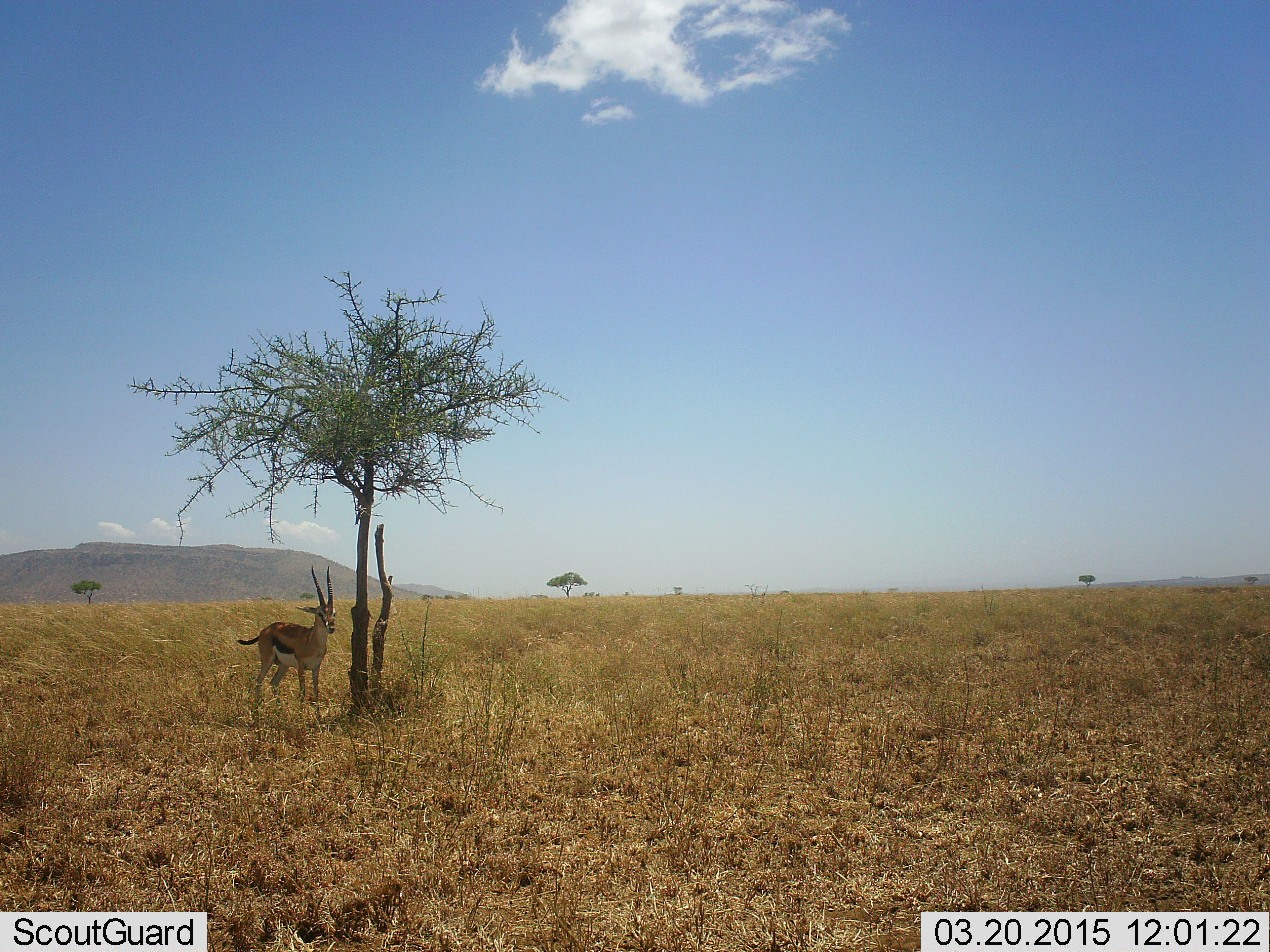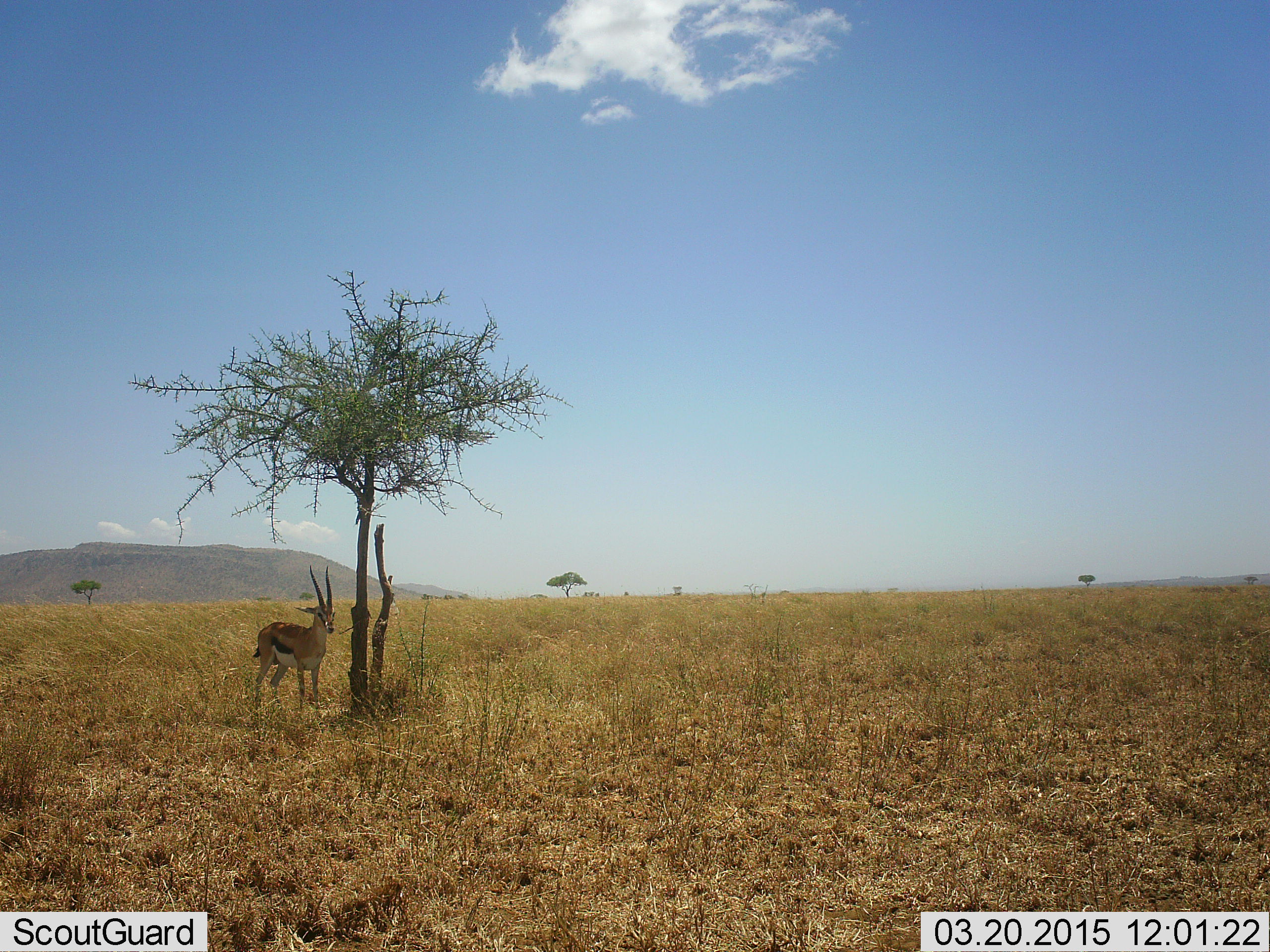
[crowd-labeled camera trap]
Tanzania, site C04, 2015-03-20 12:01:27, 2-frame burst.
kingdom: Animalia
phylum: Chordata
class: Mammalia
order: Artiodactyla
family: Bovidae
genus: Eudorcas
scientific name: Eudorcas thomsonii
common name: thomson's gazelle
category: gazellethomsons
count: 1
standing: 100%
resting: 0%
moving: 0%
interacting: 0%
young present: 10%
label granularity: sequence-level